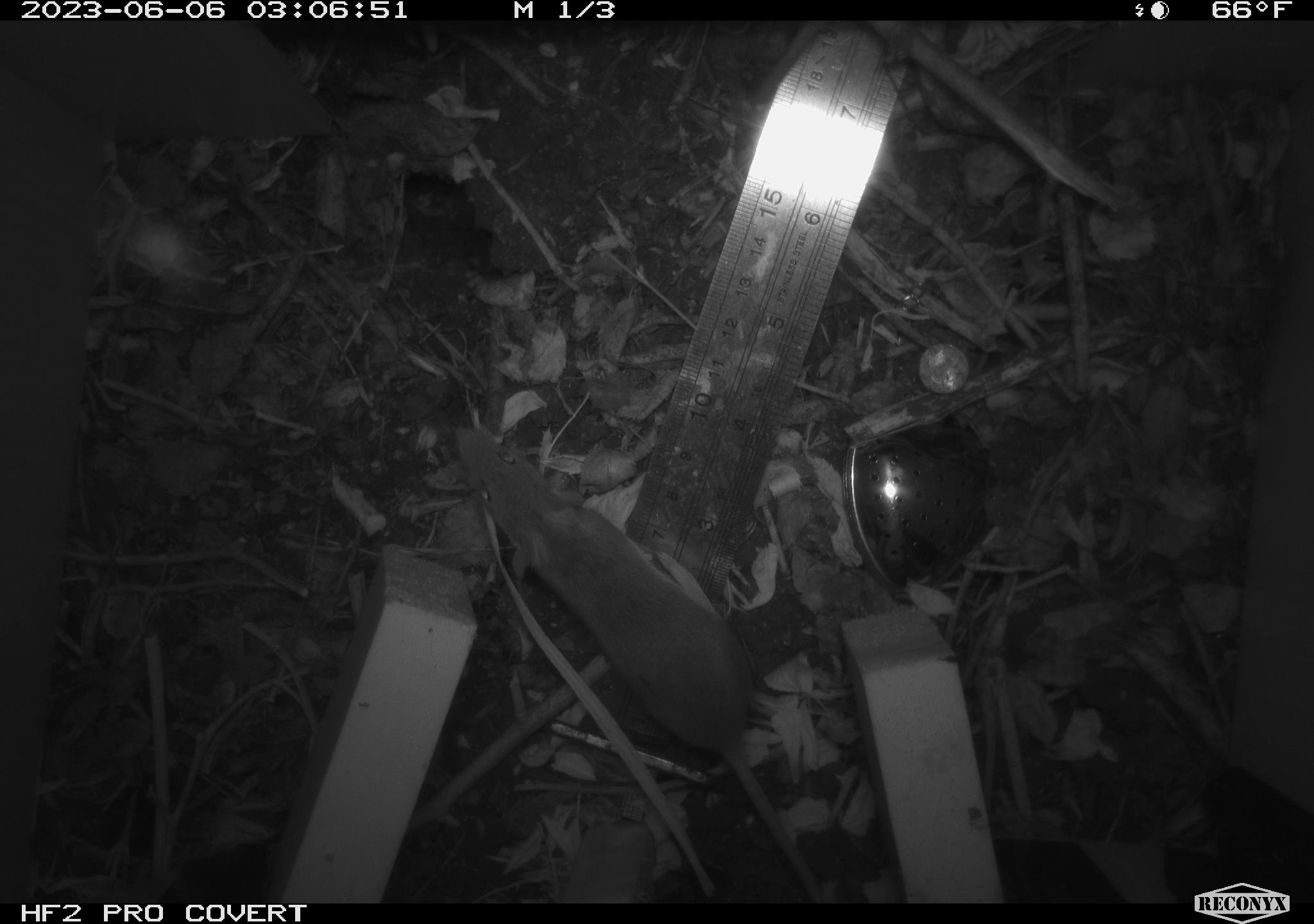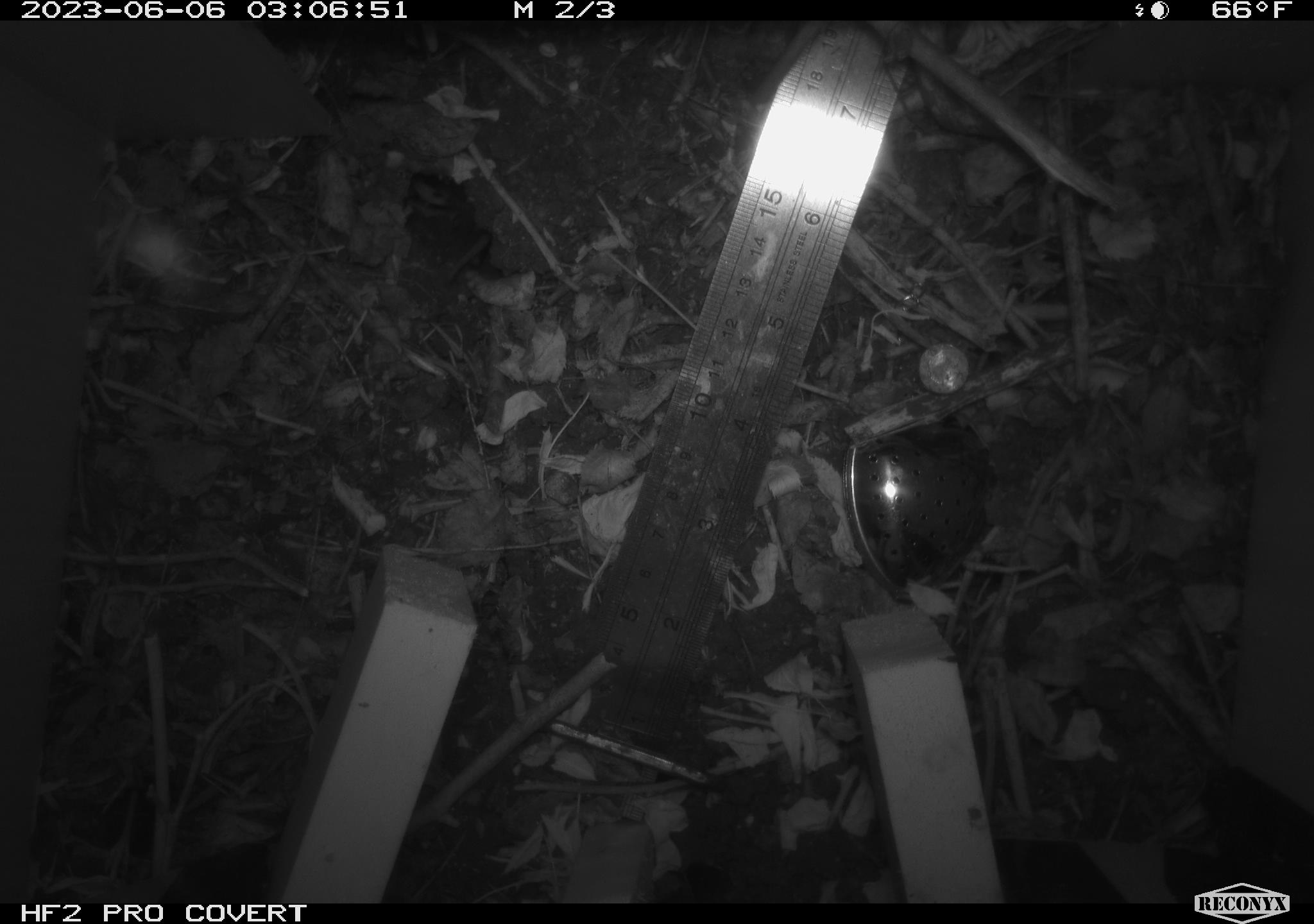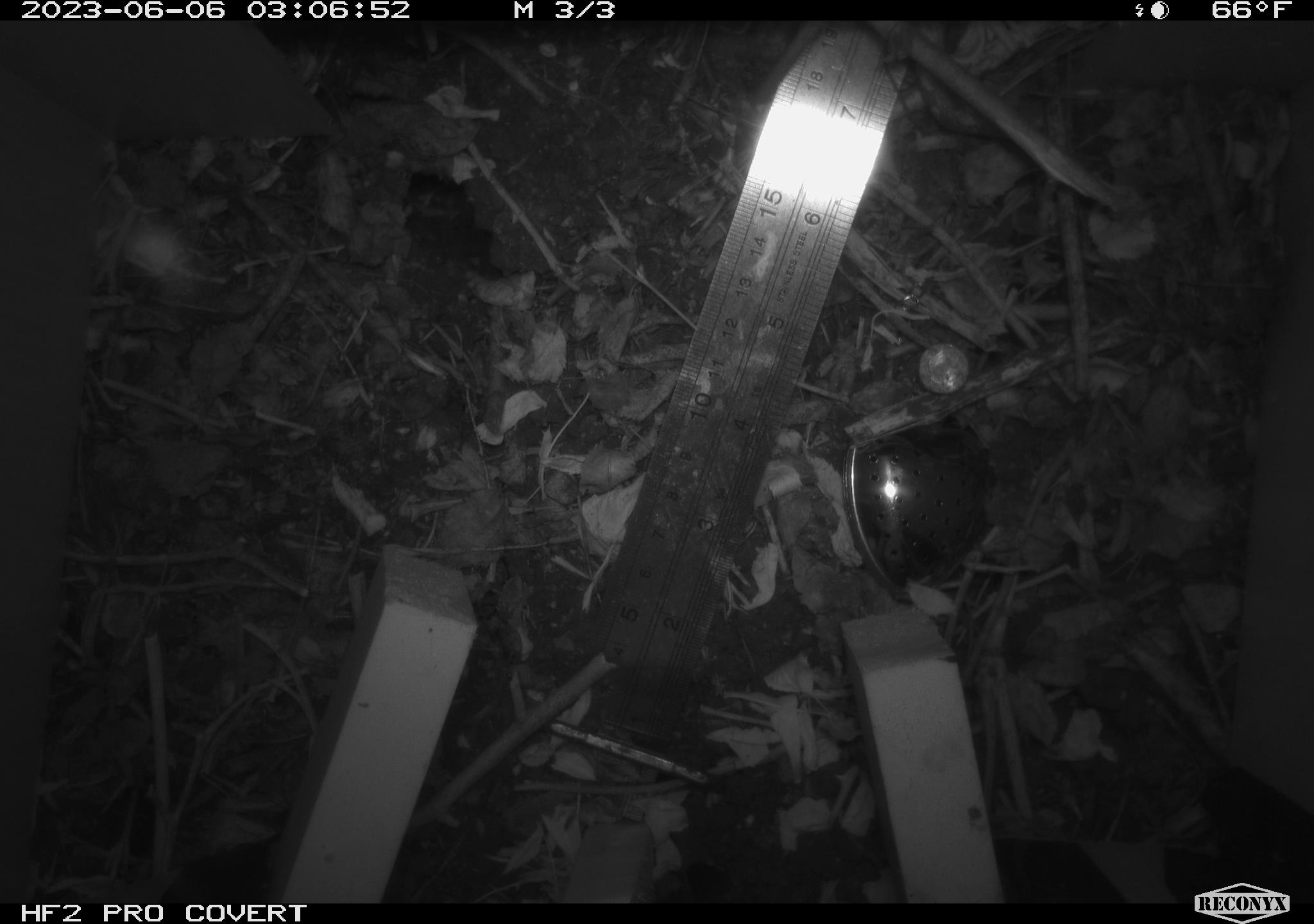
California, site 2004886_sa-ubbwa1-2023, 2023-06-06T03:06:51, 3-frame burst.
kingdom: Animalia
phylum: Chordata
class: Mammalia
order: Rodentia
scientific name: Rodentia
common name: rodent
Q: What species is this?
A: Rodent (Rodentia).